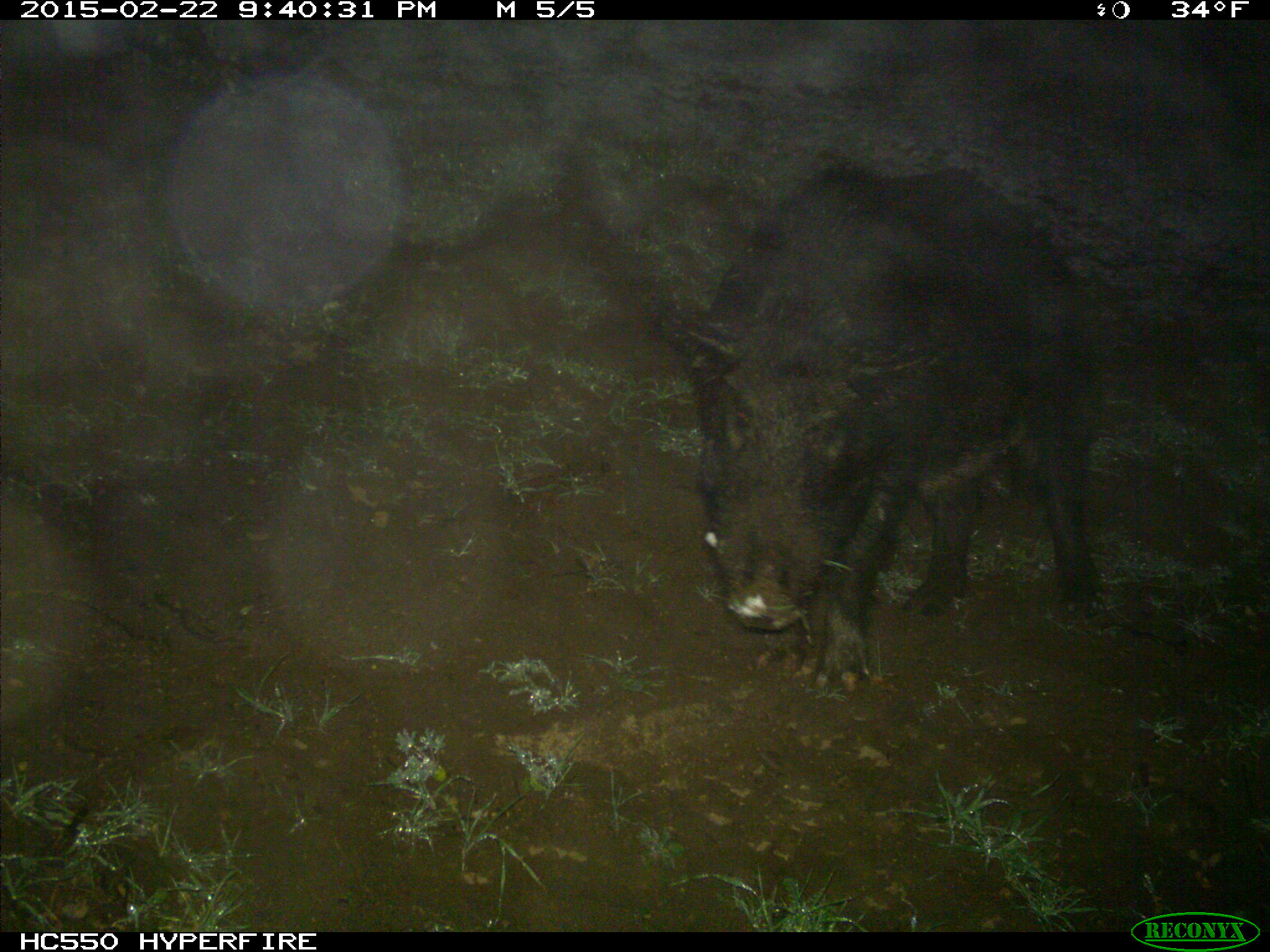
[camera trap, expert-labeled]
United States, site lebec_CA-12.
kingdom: Animalia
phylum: Chordata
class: Mammalia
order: Artiodactyla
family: Suidae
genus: Sus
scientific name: Sus scrofa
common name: wild boar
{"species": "Sus scrofa (wild boar)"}